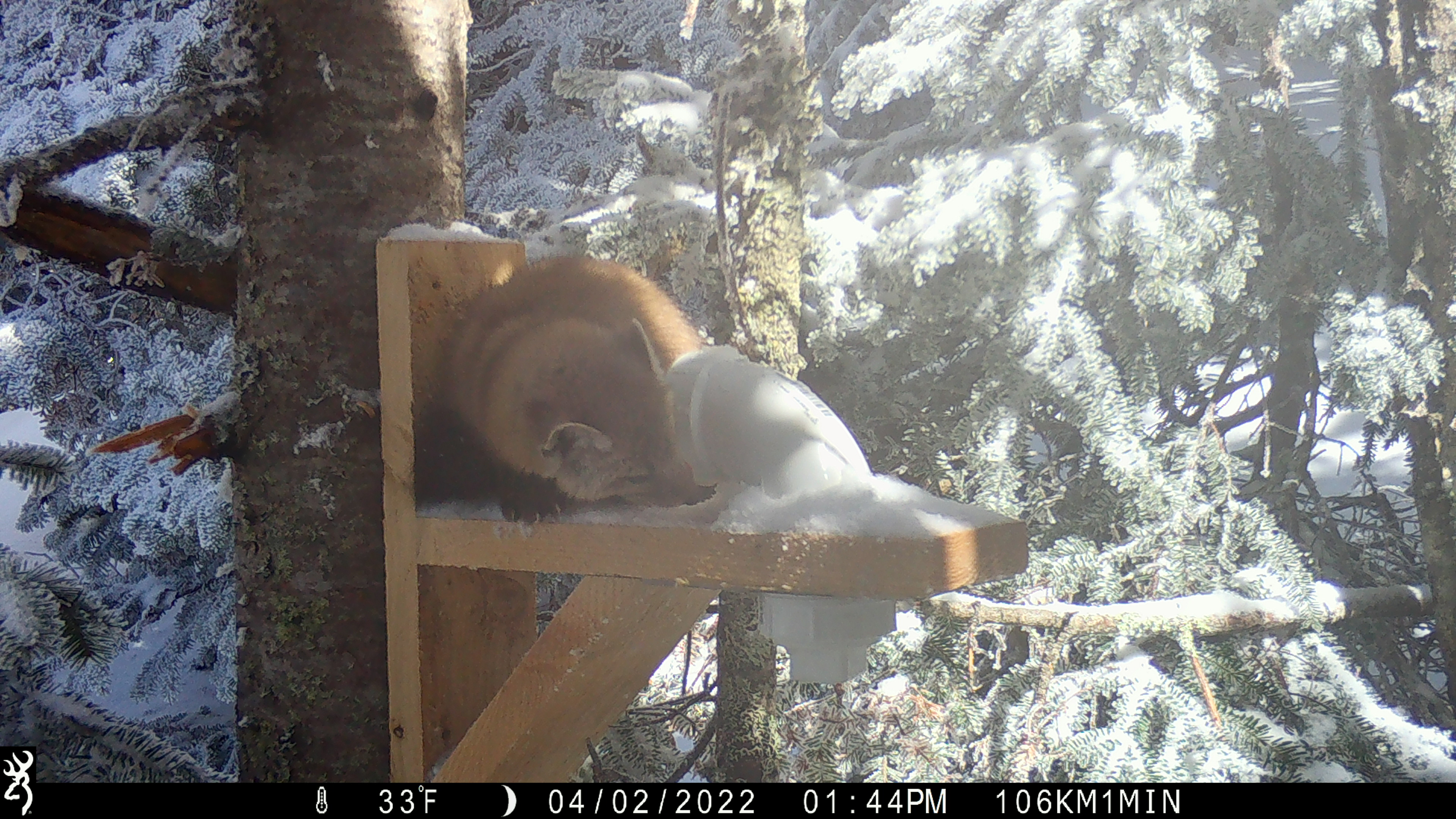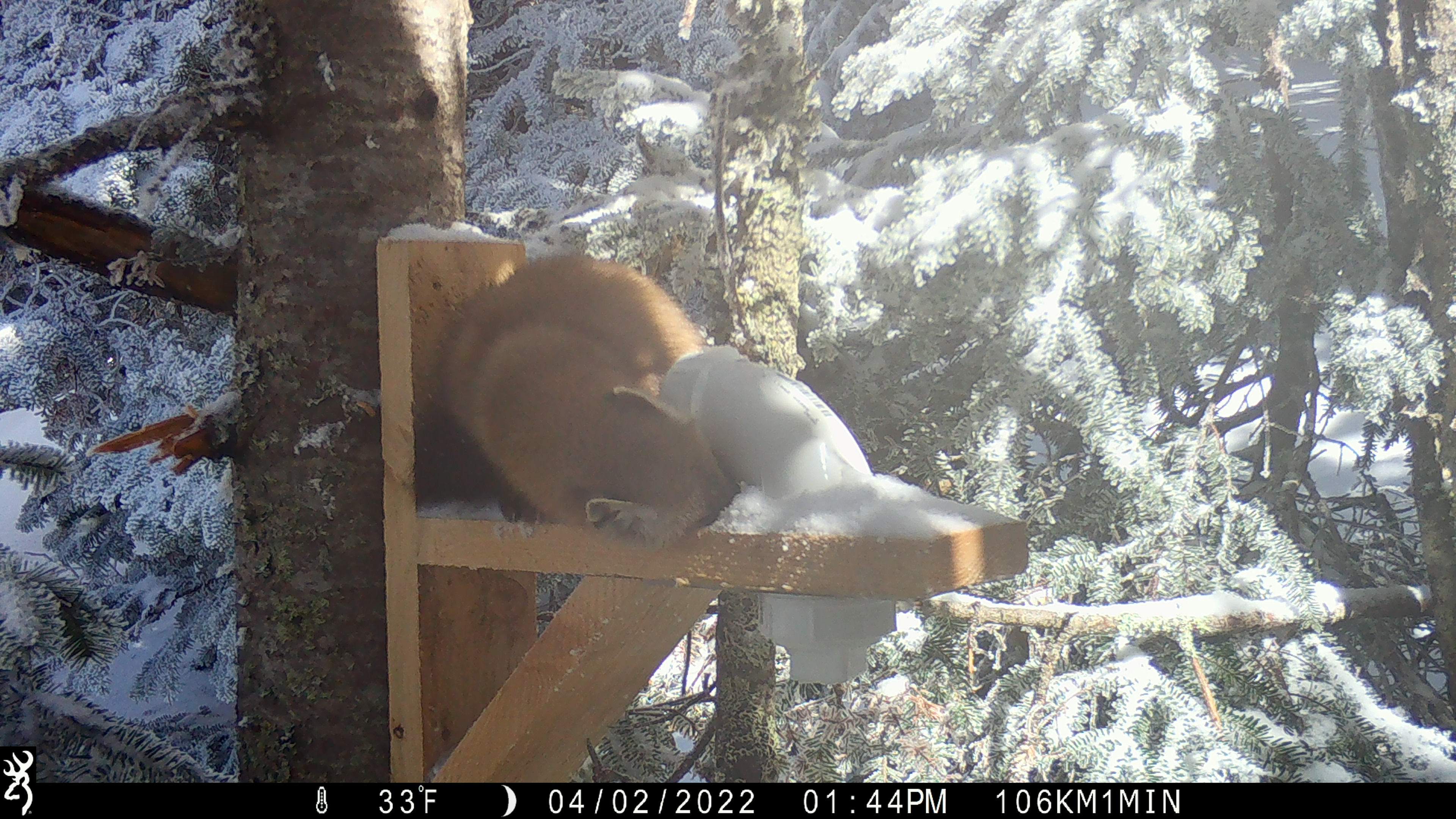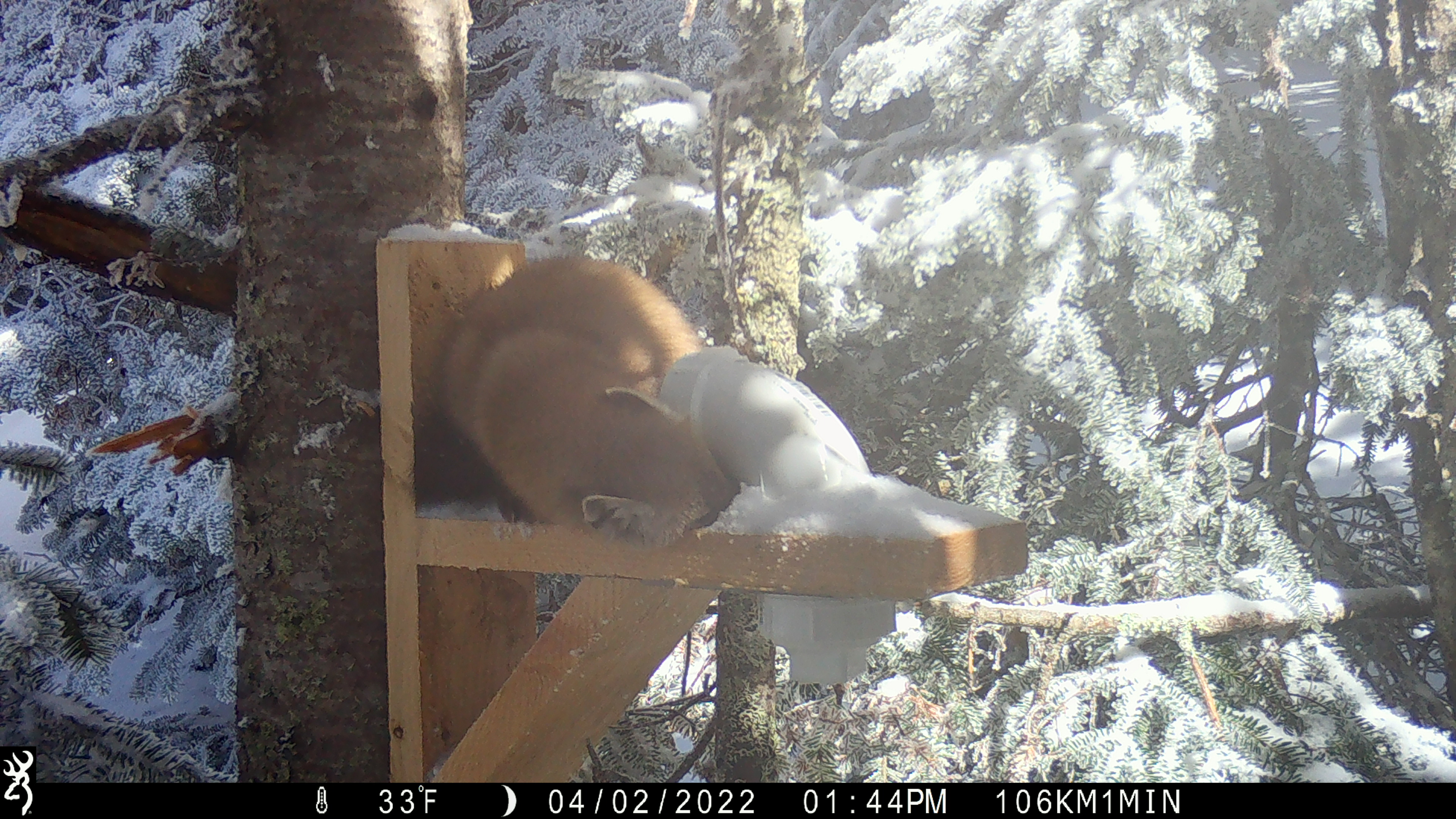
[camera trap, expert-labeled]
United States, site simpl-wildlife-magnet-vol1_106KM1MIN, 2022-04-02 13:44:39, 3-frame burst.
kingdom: Animalia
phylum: Chordata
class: Mammalia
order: Carnivora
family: Mustelidae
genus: Martes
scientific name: Martes americana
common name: american marten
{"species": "american marten (Martes americana)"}